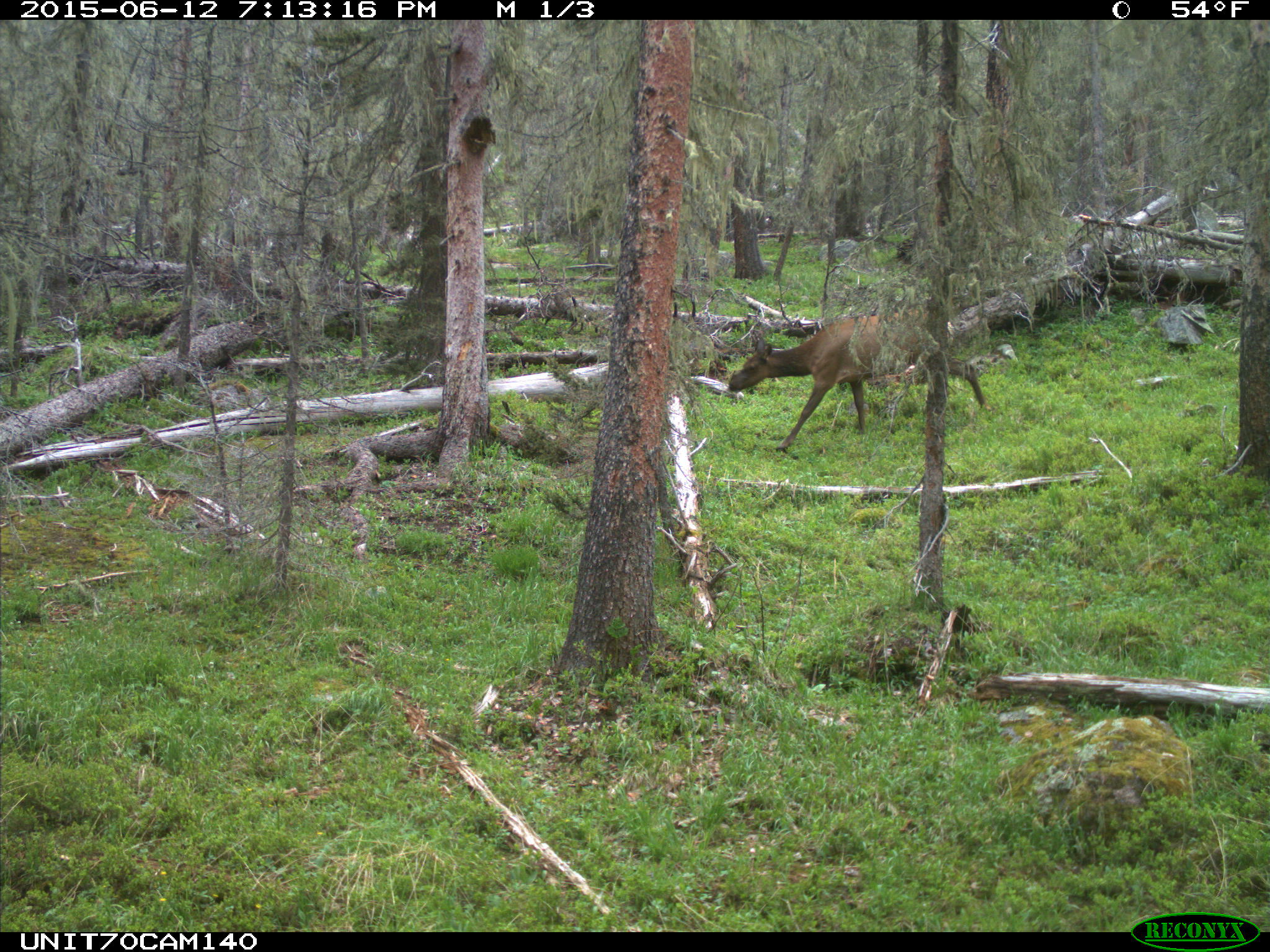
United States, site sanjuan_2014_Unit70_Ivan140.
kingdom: Animalia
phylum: Chordata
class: Mammalia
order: Artiodactyla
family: Cervidae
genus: Cervus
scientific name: Cervus elaphus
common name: red deer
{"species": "Cervus elaphus (red deer)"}